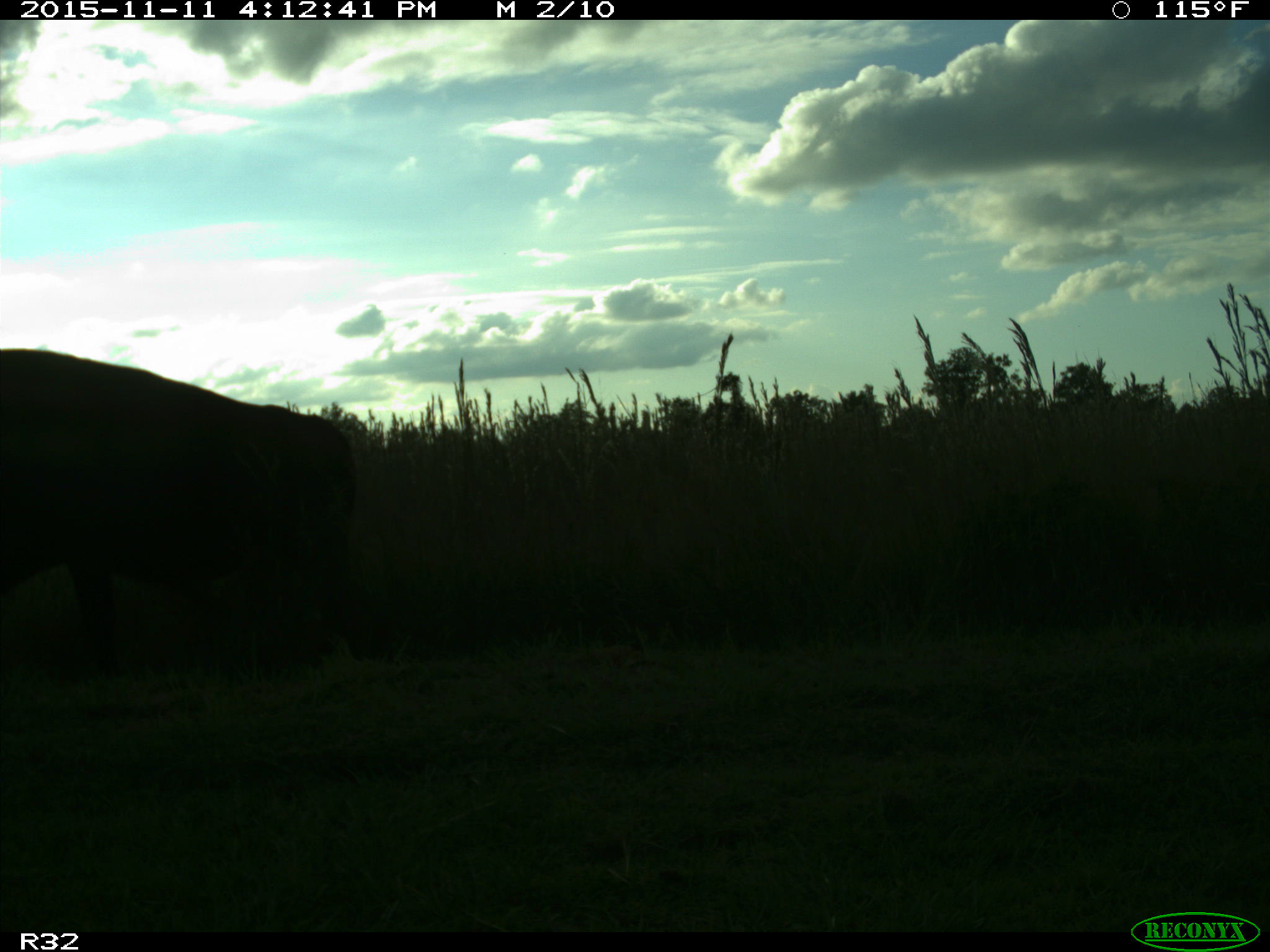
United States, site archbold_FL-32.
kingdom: Animalia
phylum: Chordata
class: Mammalia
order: Artiodactyla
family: Bovidae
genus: Bos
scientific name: Bos taurus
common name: domestic cow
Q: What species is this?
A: Bos taurus (domestic cow).